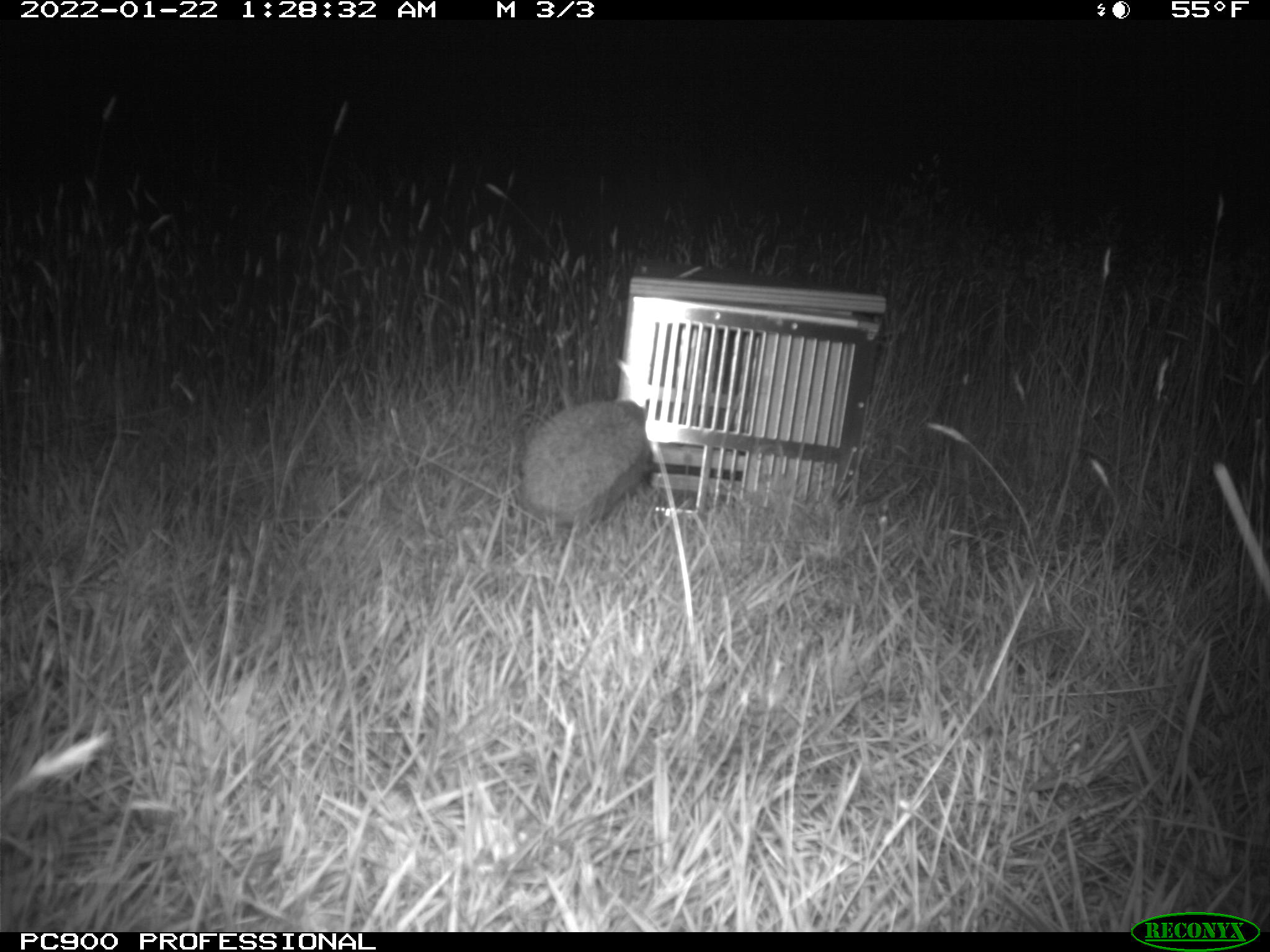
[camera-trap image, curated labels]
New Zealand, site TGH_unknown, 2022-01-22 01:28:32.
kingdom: Animalia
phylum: Chordata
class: Mammalia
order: Eulipotyphla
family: Erinaceidae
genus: Erinaceus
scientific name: Erinaceus europaeus europaeus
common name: european hedgehog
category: hedgehog